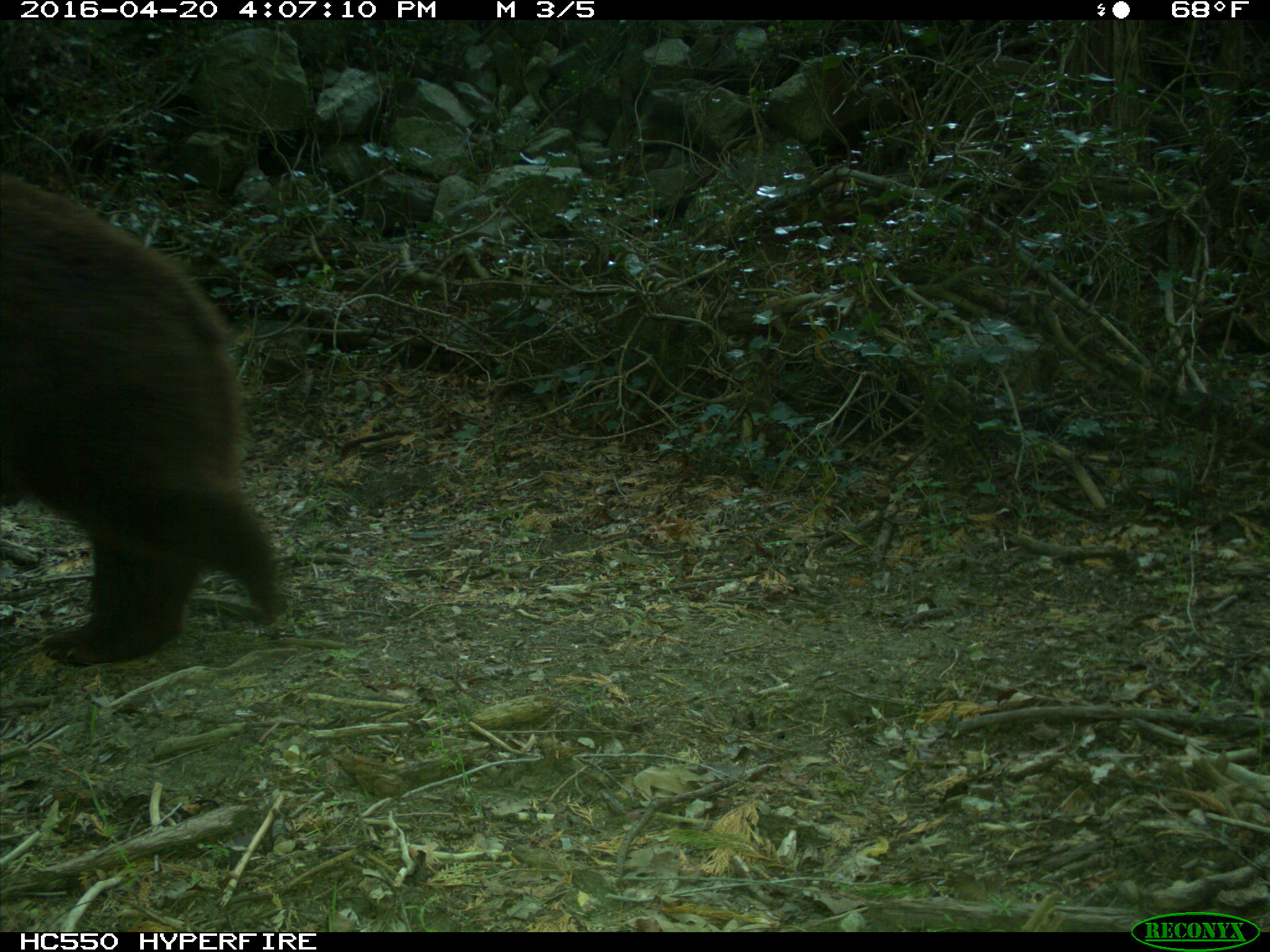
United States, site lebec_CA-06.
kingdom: Animalia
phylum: Chordata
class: Mammalia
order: Carnivora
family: Ursidae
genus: Ursus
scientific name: Ursus americanus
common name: american black bear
Ursus americanus (american black bear).